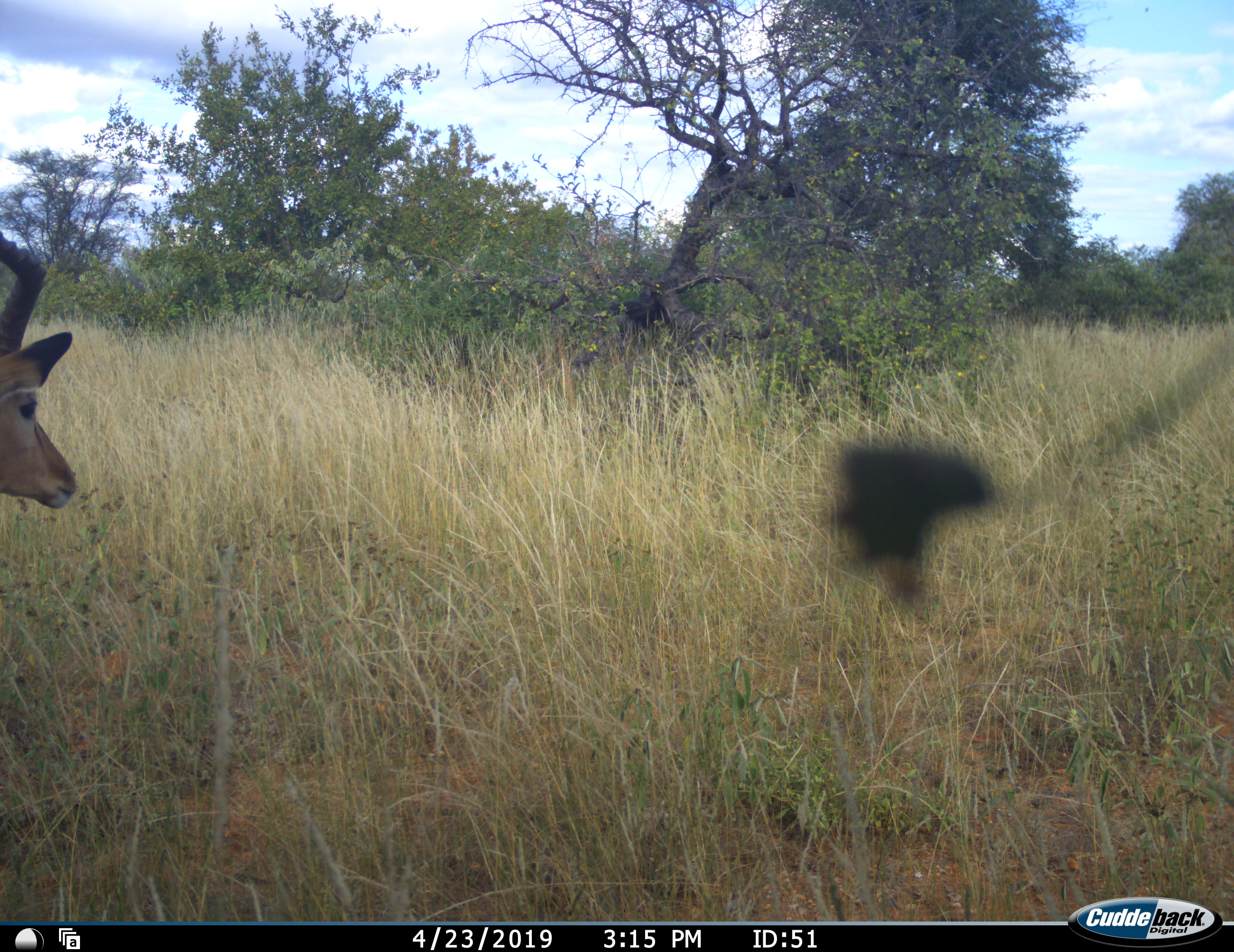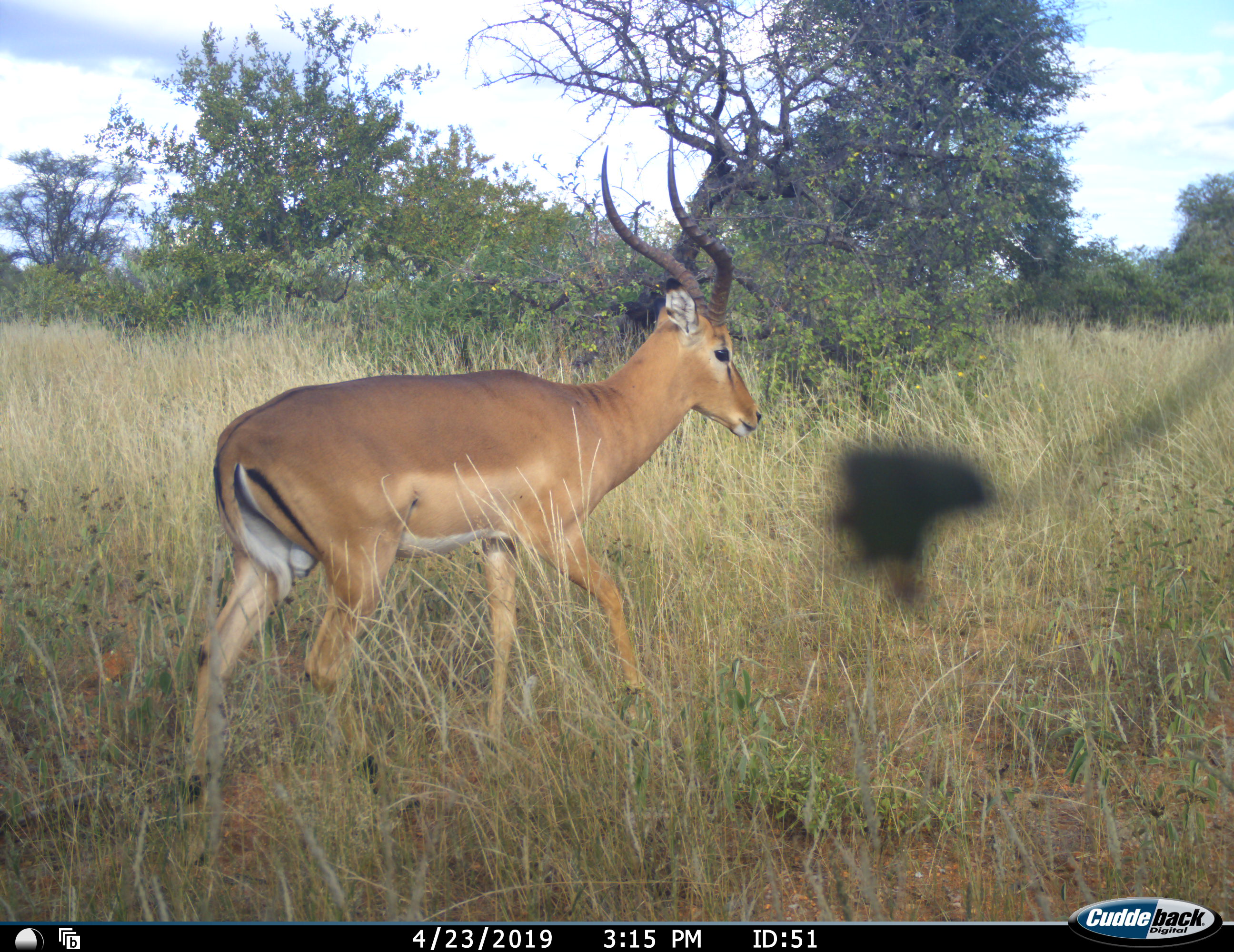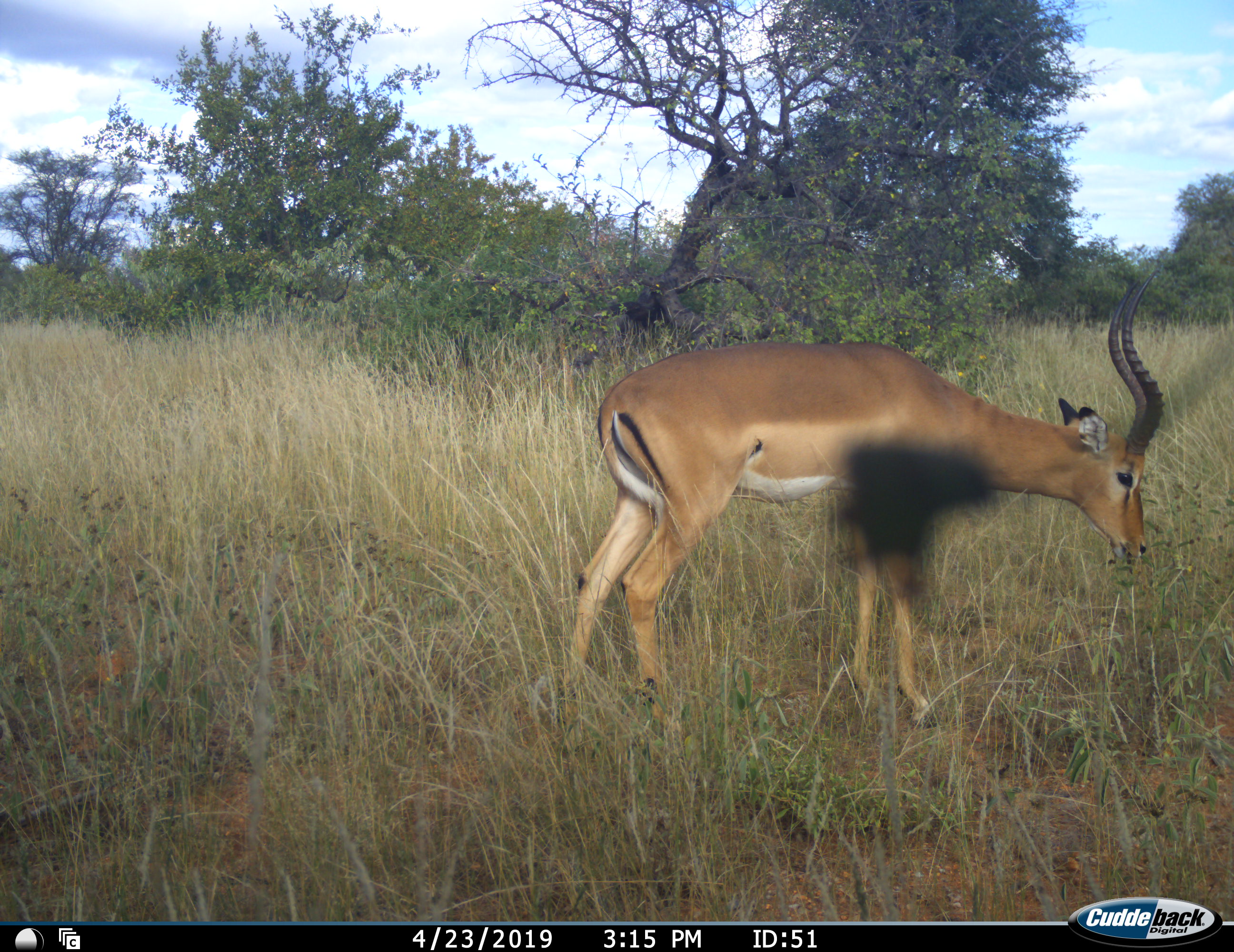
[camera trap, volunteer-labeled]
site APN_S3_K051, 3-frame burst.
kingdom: Animalia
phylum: Chordata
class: Mammalia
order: Artiodactyla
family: Bovidae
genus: Aepyceros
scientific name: Aepyceros melampus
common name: impala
Impala (Aepyceros melampus), count 1. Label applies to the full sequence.